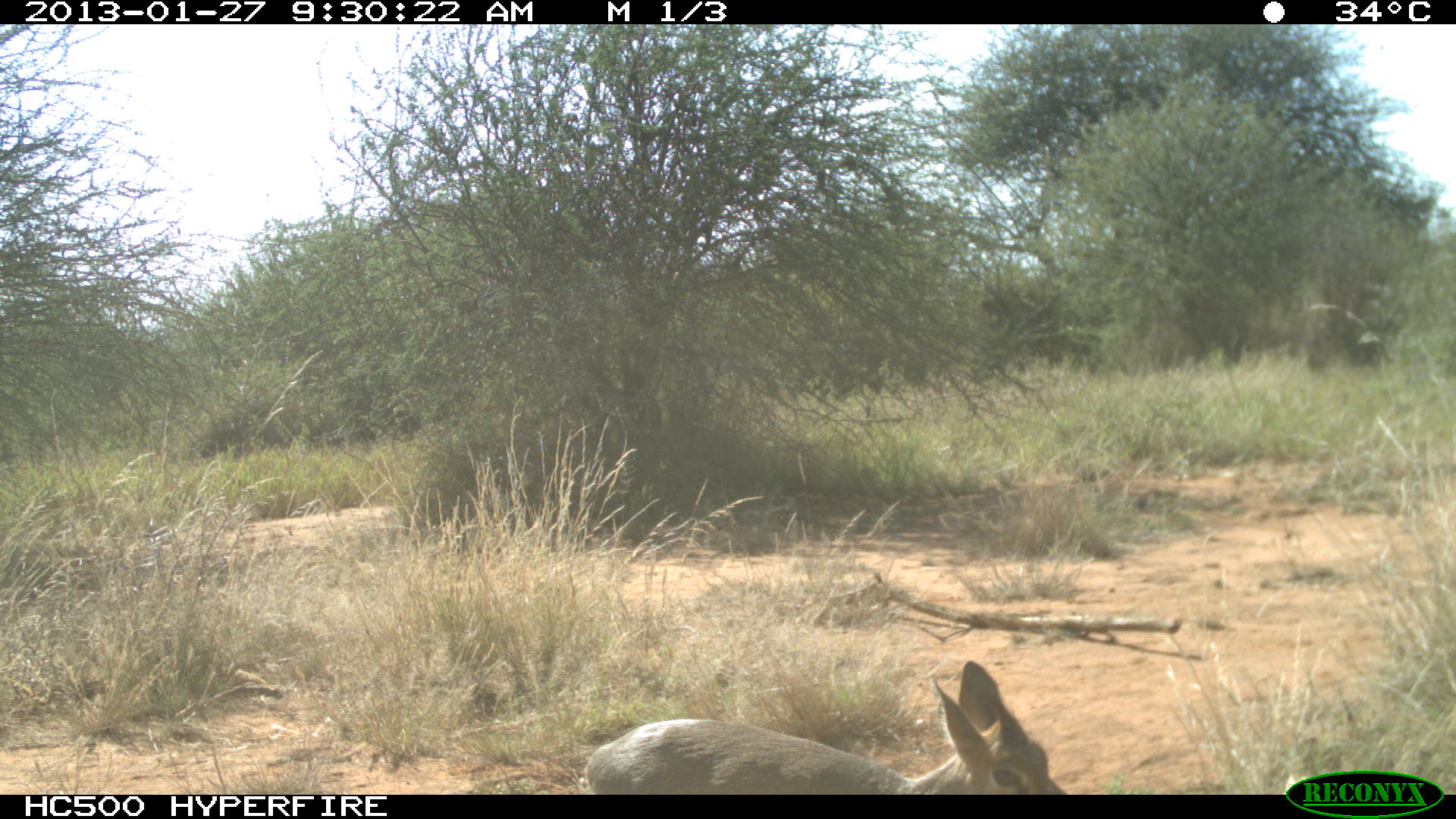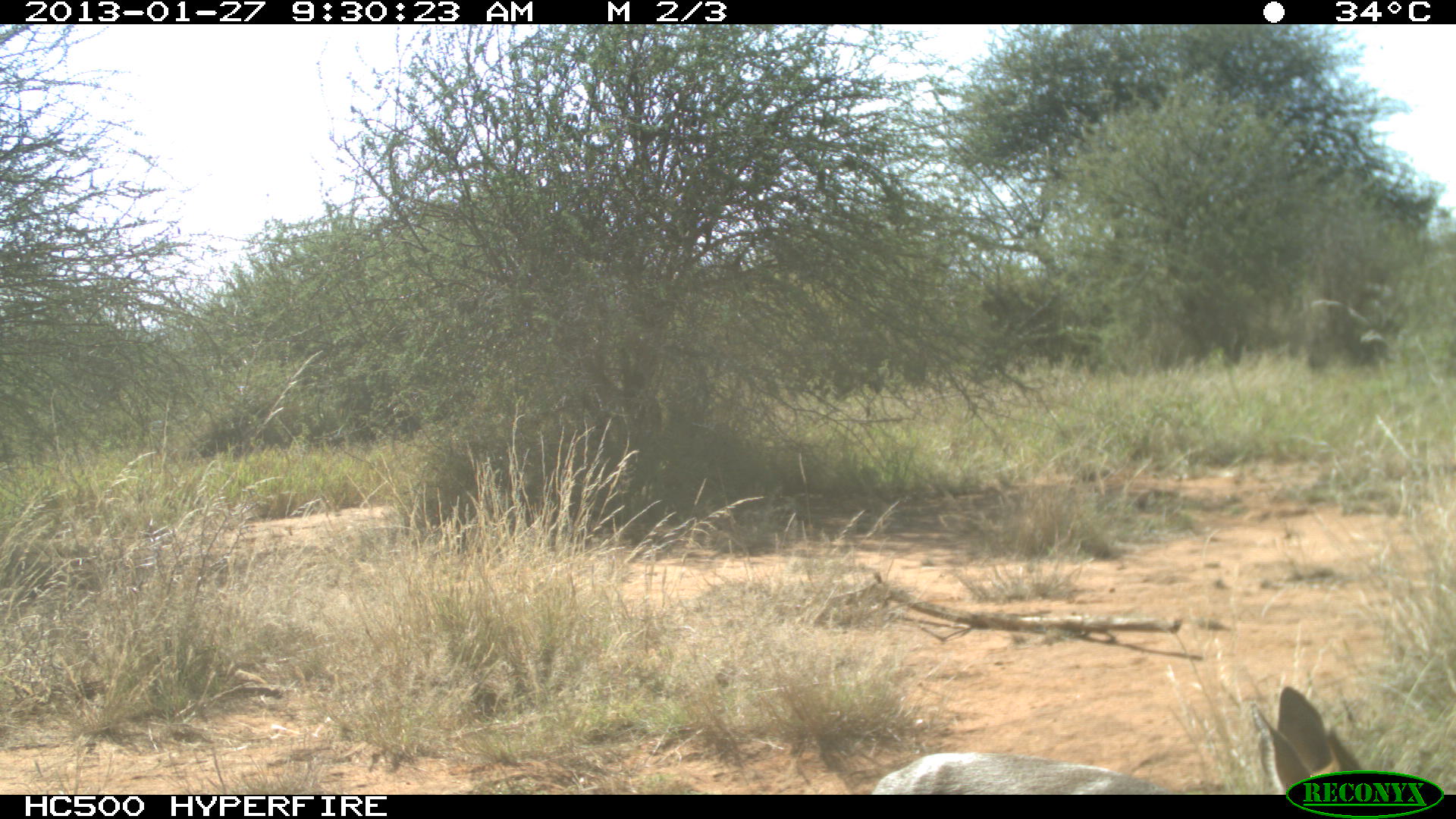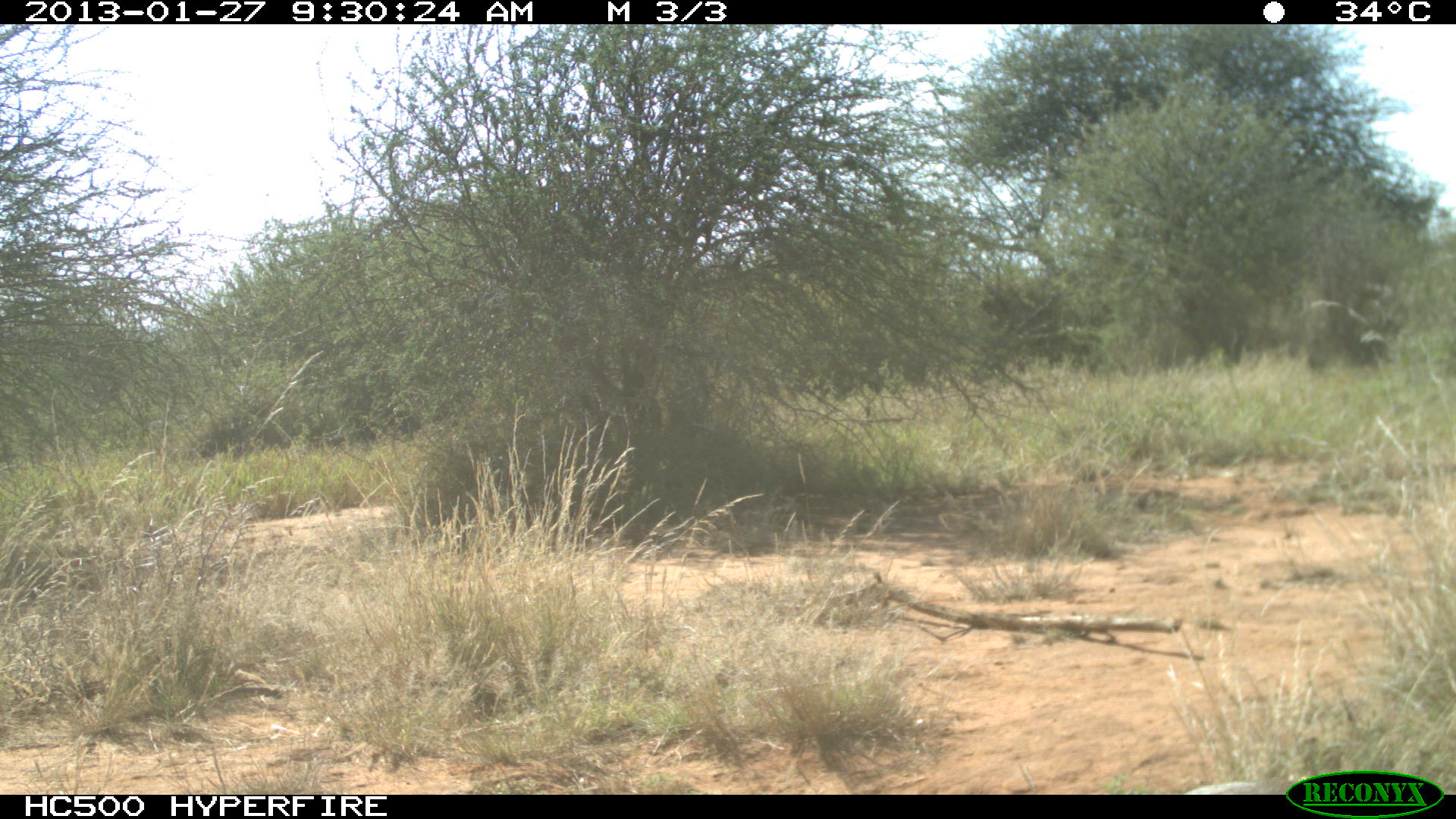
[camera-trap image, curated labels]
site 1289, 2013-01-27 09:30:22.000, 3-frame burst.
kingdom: Animalia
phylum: Chordata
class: Mammalia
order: Artiodactyla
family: Bovidae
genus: Madoqua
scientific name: Madoqua guentheri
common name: günther's dik-dik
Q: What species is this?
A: Madoqua guentheri (günther's dik-dik).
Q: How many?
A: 1.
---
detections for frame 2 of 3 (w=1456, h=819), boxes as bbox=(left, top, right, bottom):
madoqua guentheri: bbox=(862, 681, 1408, 790)